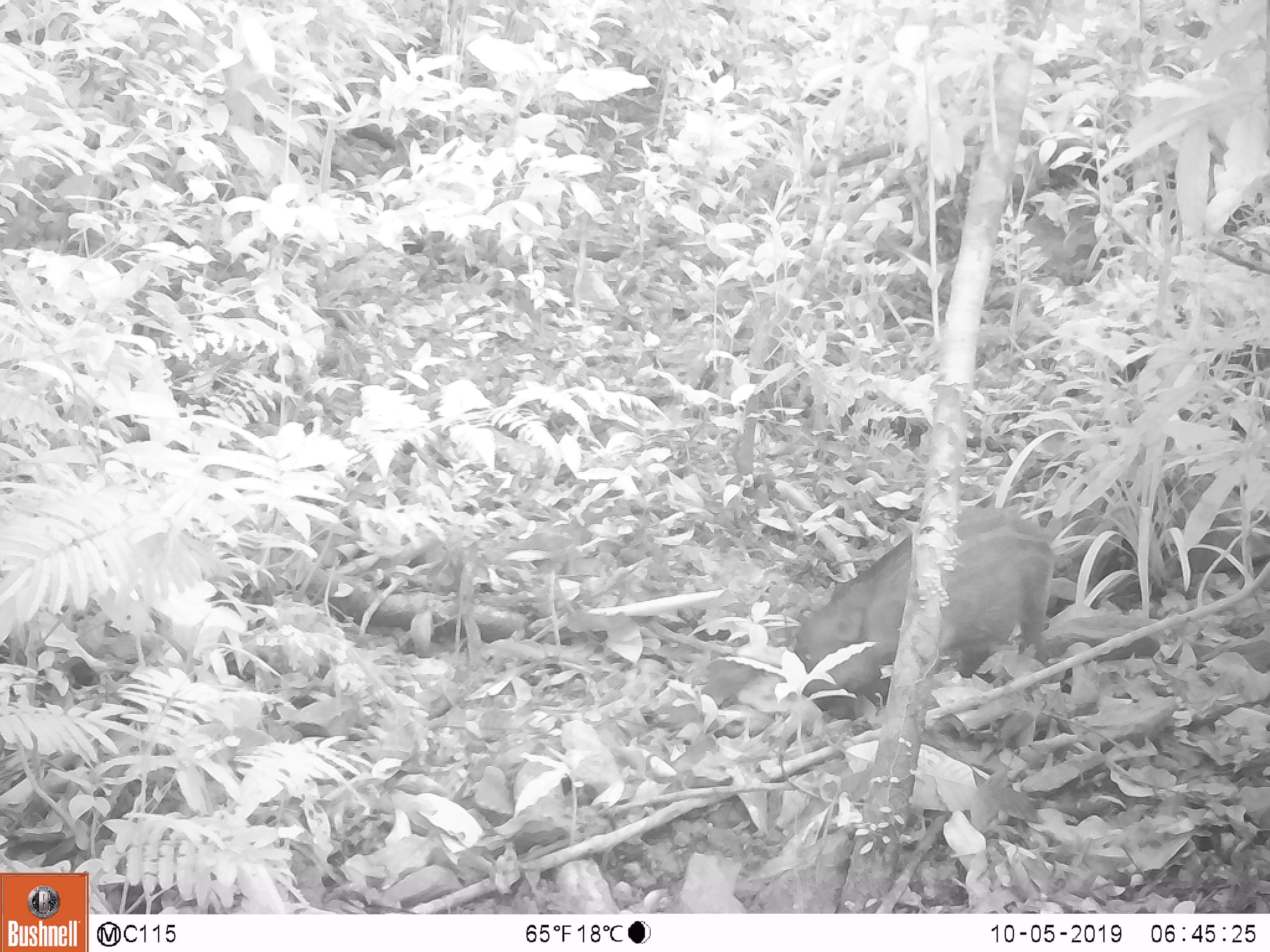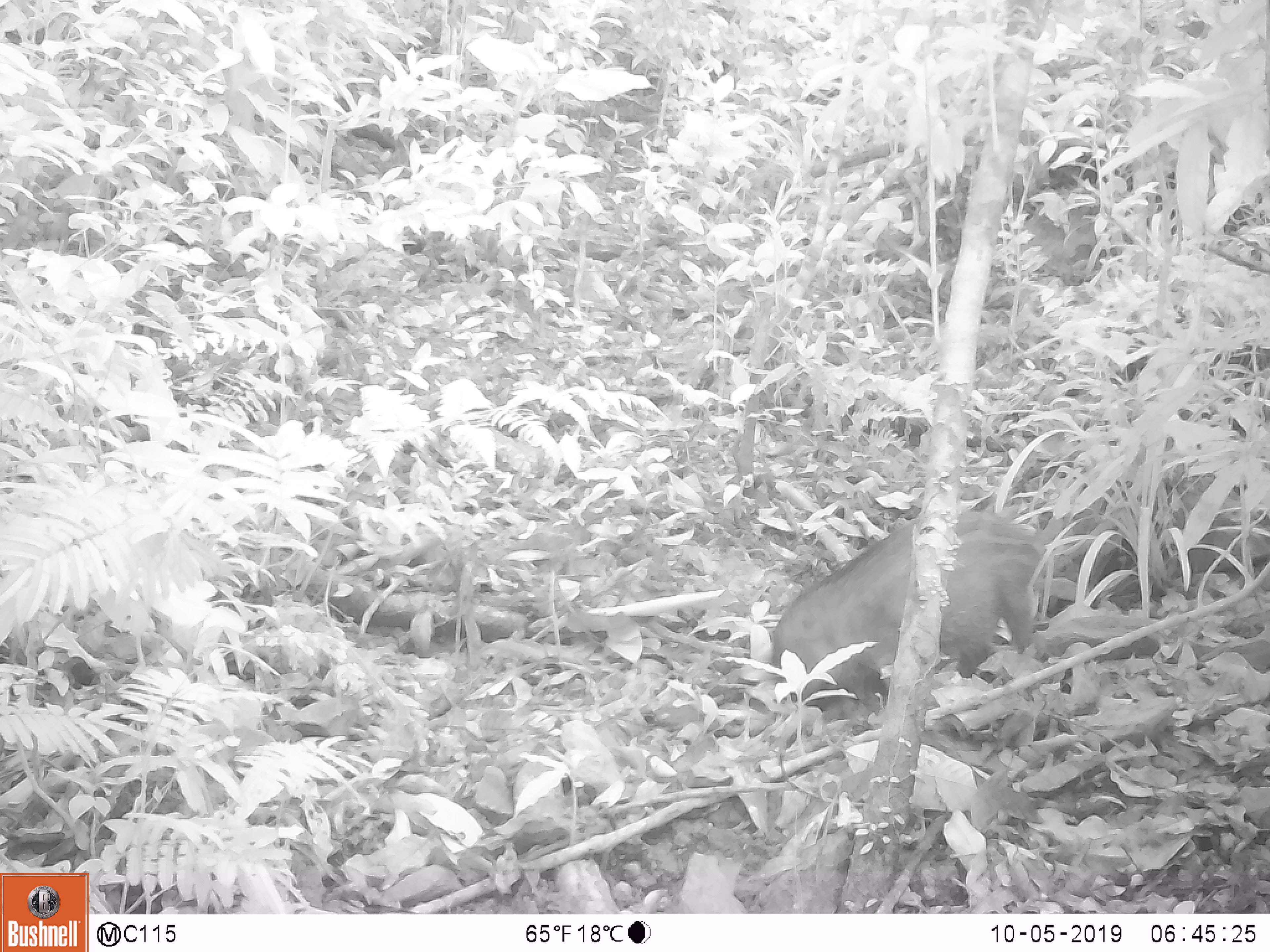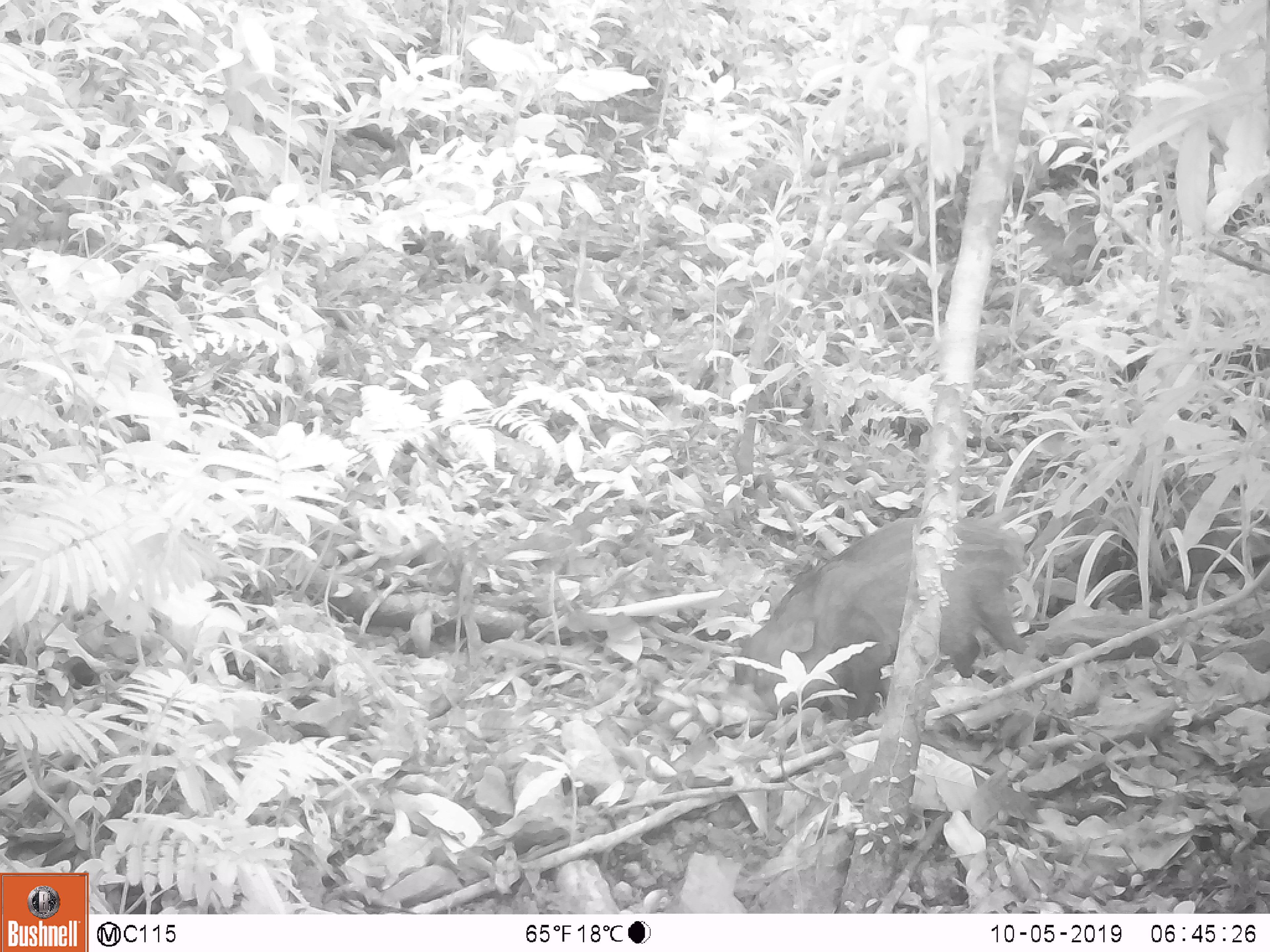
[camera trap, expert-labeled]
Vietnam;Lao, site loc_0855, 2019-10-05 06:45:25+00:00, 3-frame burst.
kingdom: Animalia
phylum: Chordata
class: Mammalia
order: Artiodactyla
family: Suidae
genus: Sus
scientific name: Sus scrofa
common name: eurasian wild pig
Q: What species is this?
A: Eurasian wild pig (Sus scrofa).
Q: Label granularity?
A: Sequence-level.